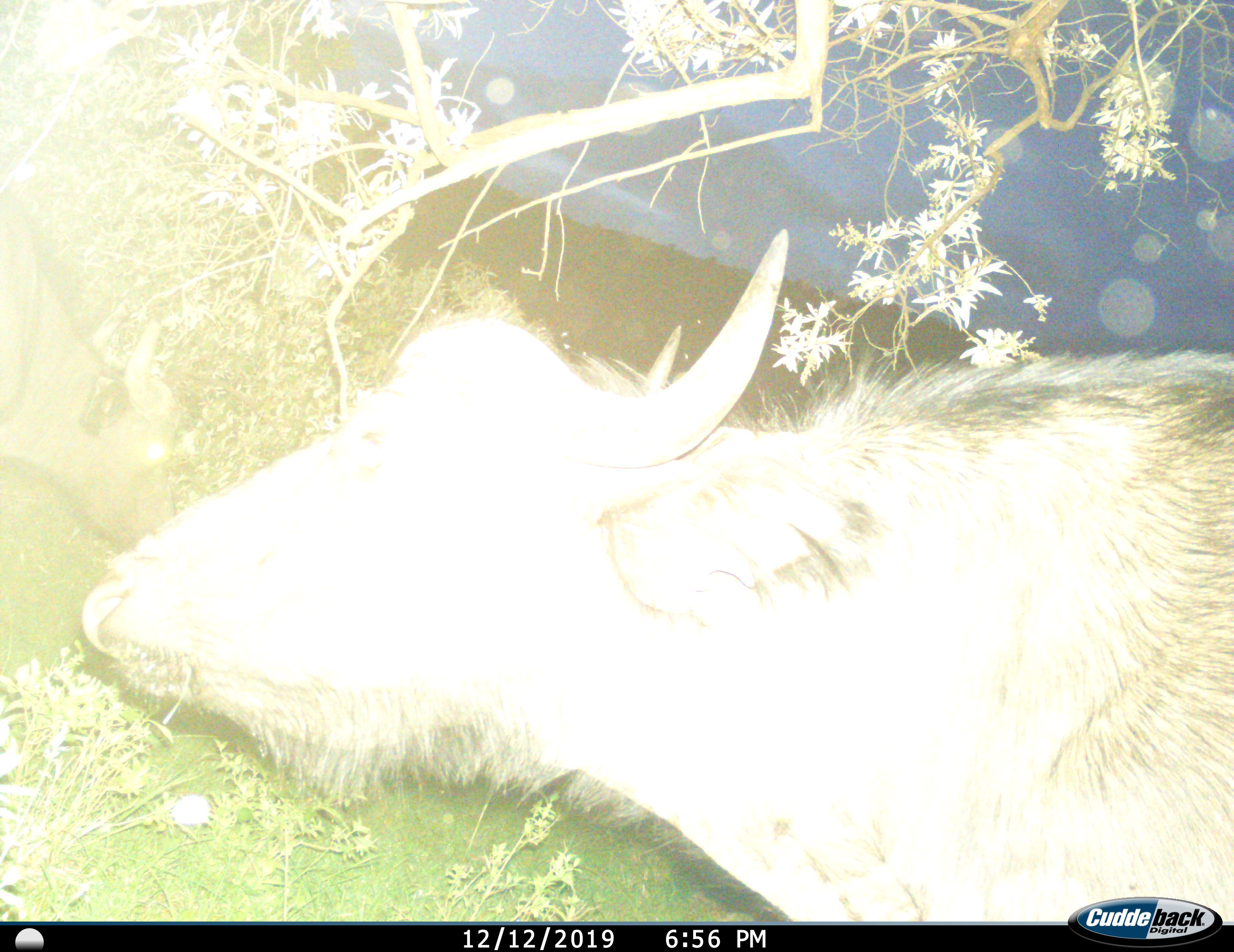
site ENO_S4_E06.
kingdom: Animalia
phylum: Chordata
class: Mammalia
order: Artiodactyla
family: Bovidae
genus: Syncerus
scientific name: Syncerus caffer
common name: african buffalo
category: buffalo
Buffalo (african buffalo) (Syncerus caffer), count 2. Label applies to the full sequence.